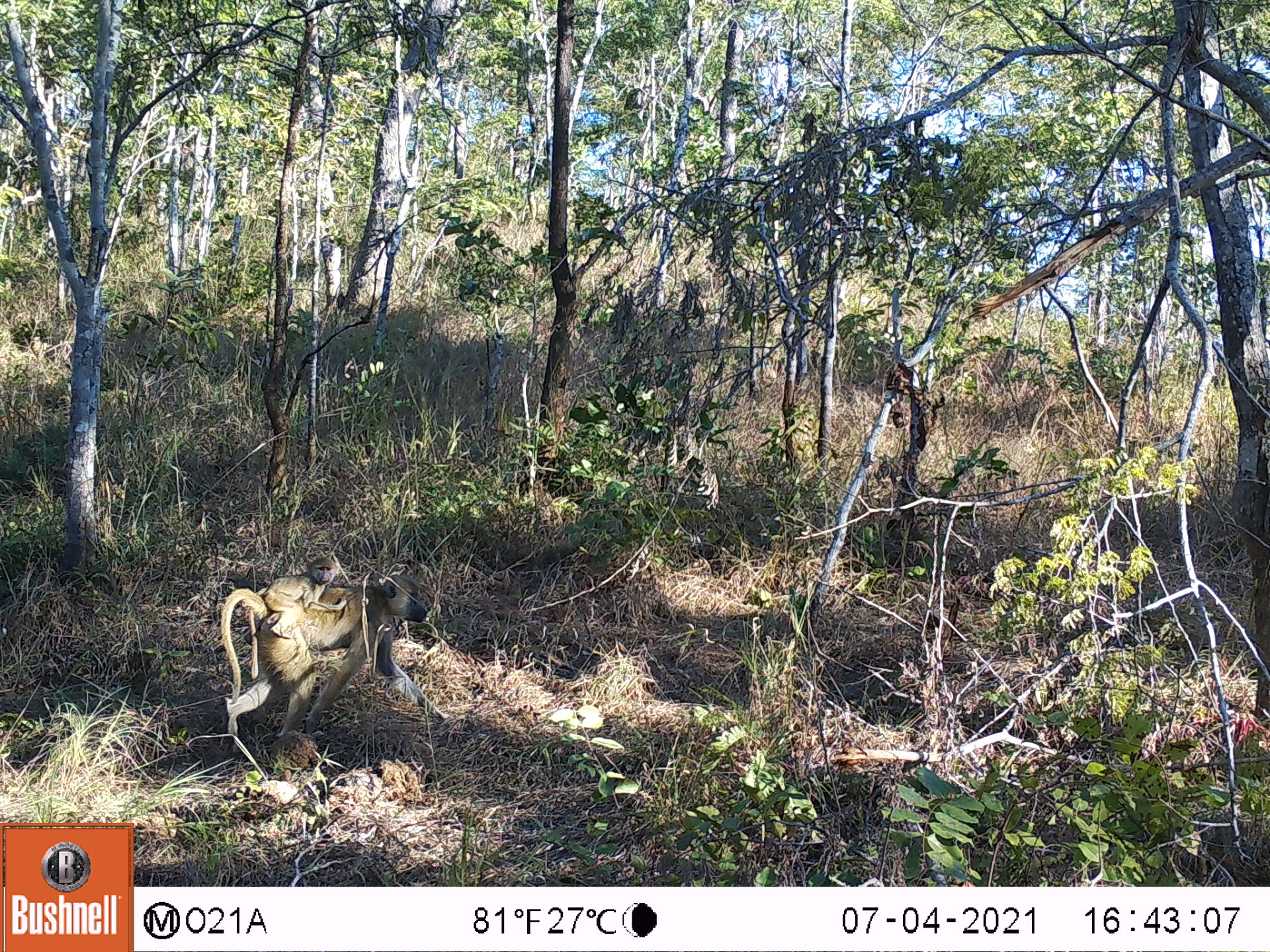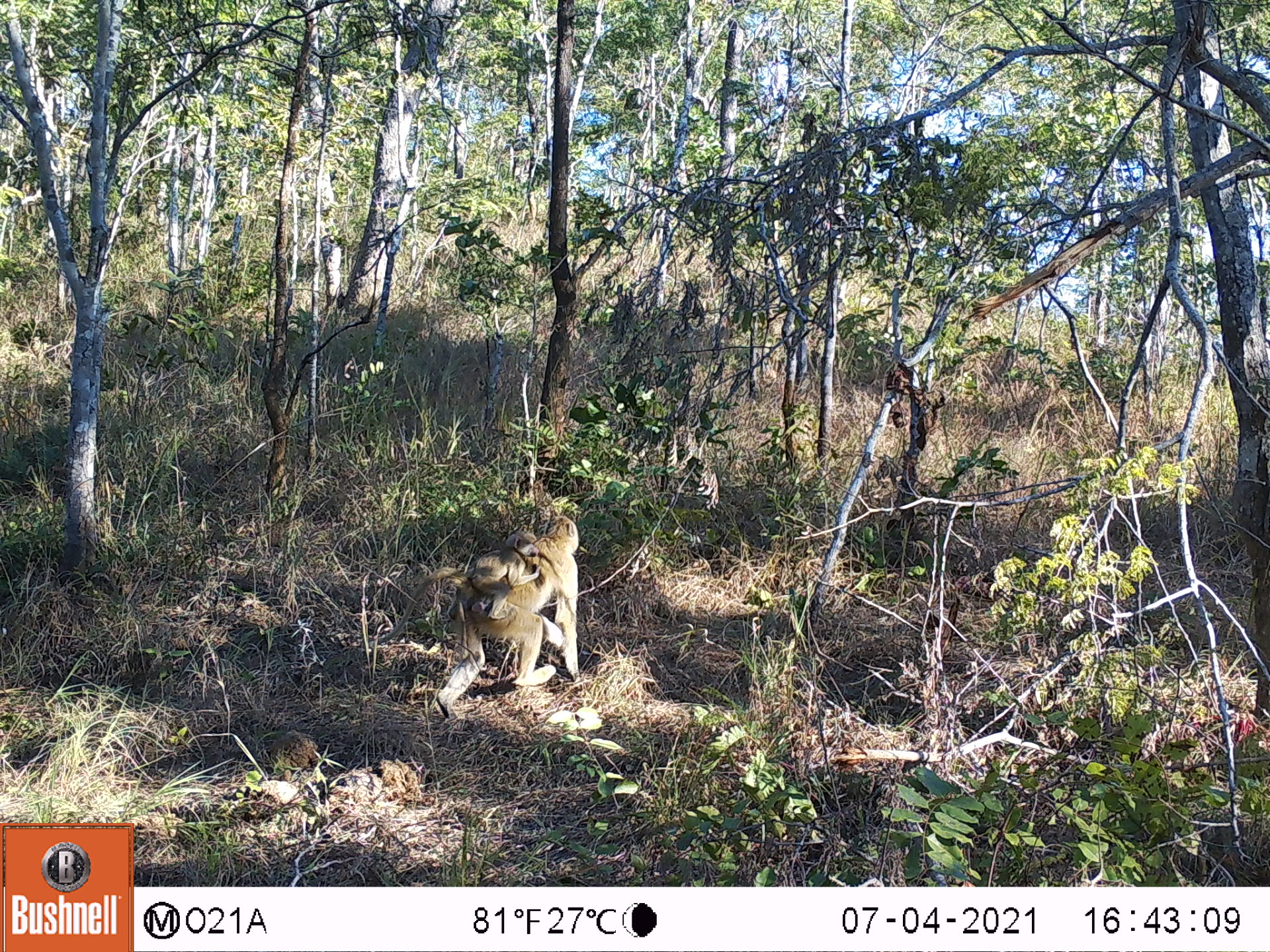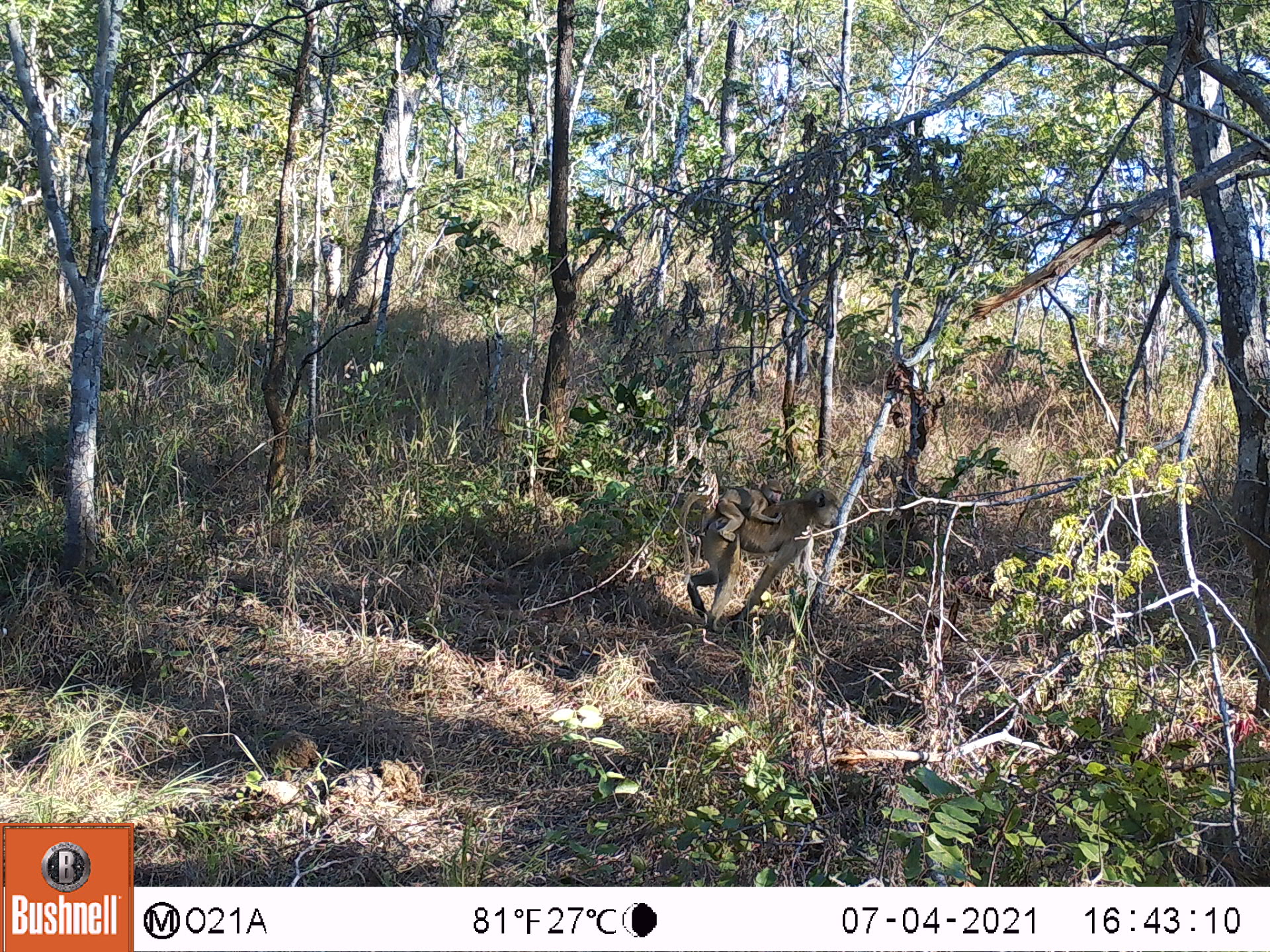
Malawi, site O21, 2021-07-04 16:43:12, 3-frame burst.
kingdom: Animalia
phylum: Chordata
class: Mammalia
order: Primates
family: Cercopithecidae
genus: Papio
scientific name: Papio cynocephalus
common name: yellow baboon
Yellow baboon (Papio cynocephalus), count 2.